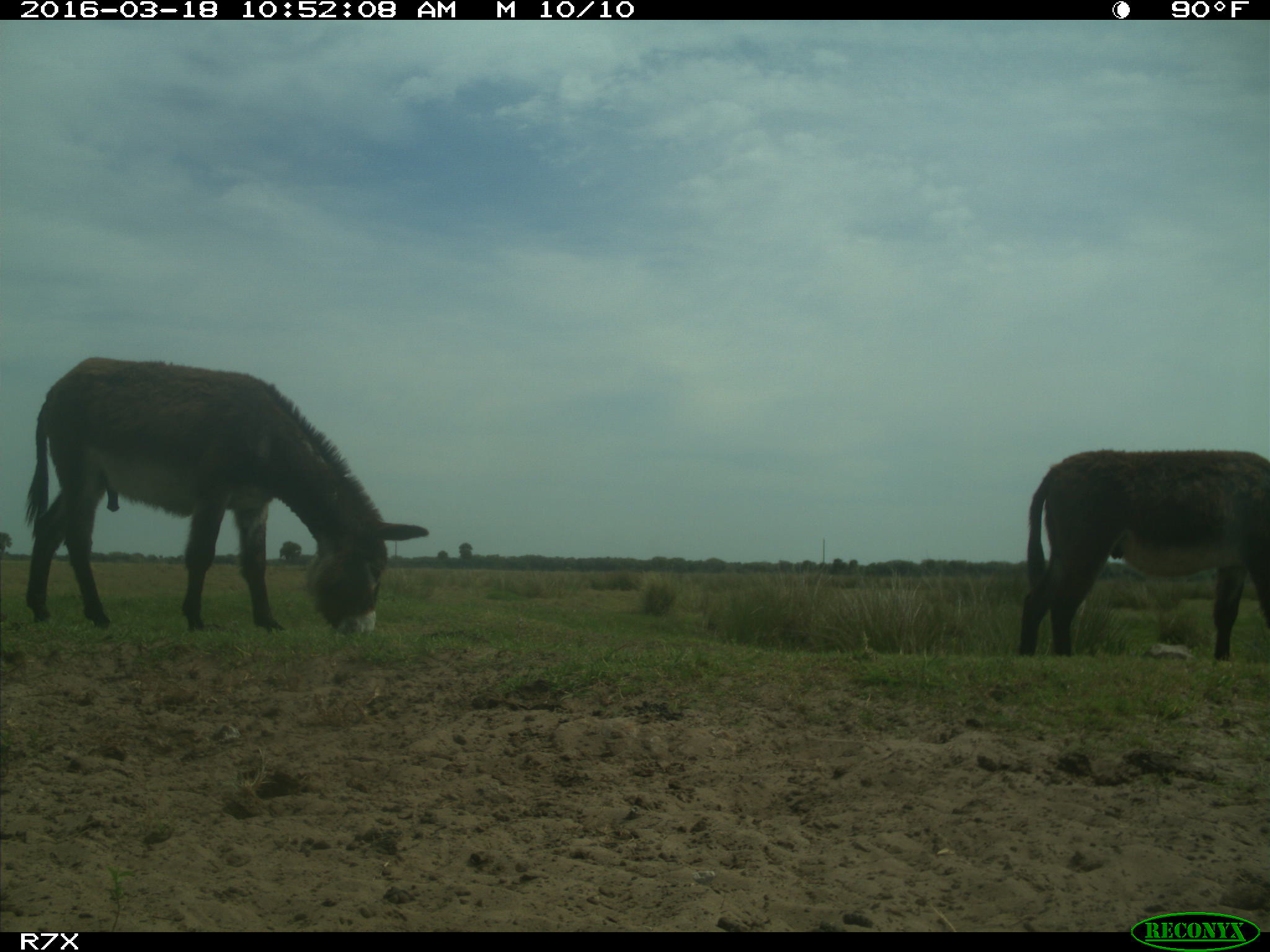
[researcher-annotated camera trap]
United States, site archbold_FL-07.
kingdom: Animalia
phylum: Chordata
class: Mammalia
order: Perissodactyla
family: Equidae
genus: Equus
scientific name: Equus africanus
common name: african wild ass